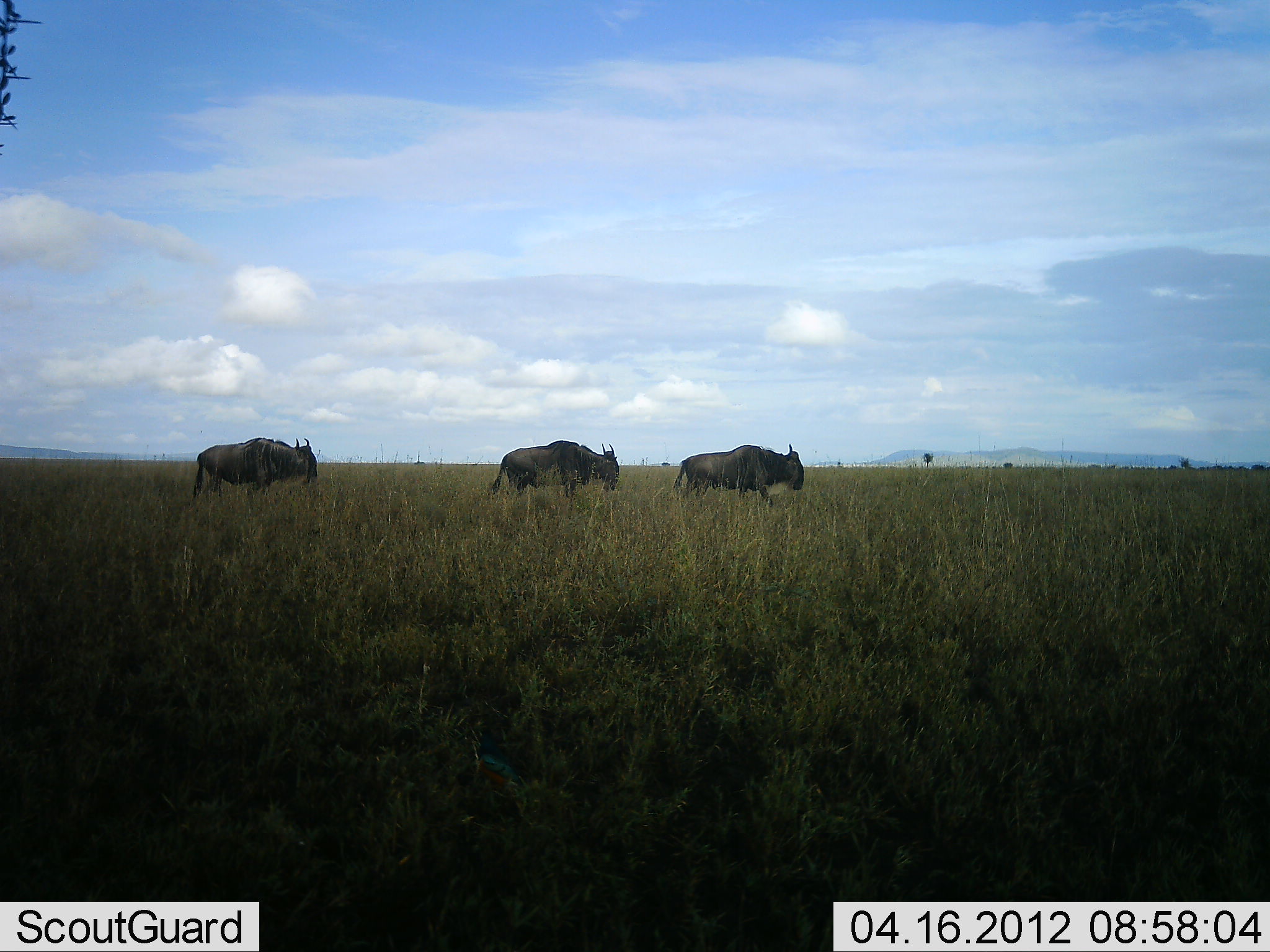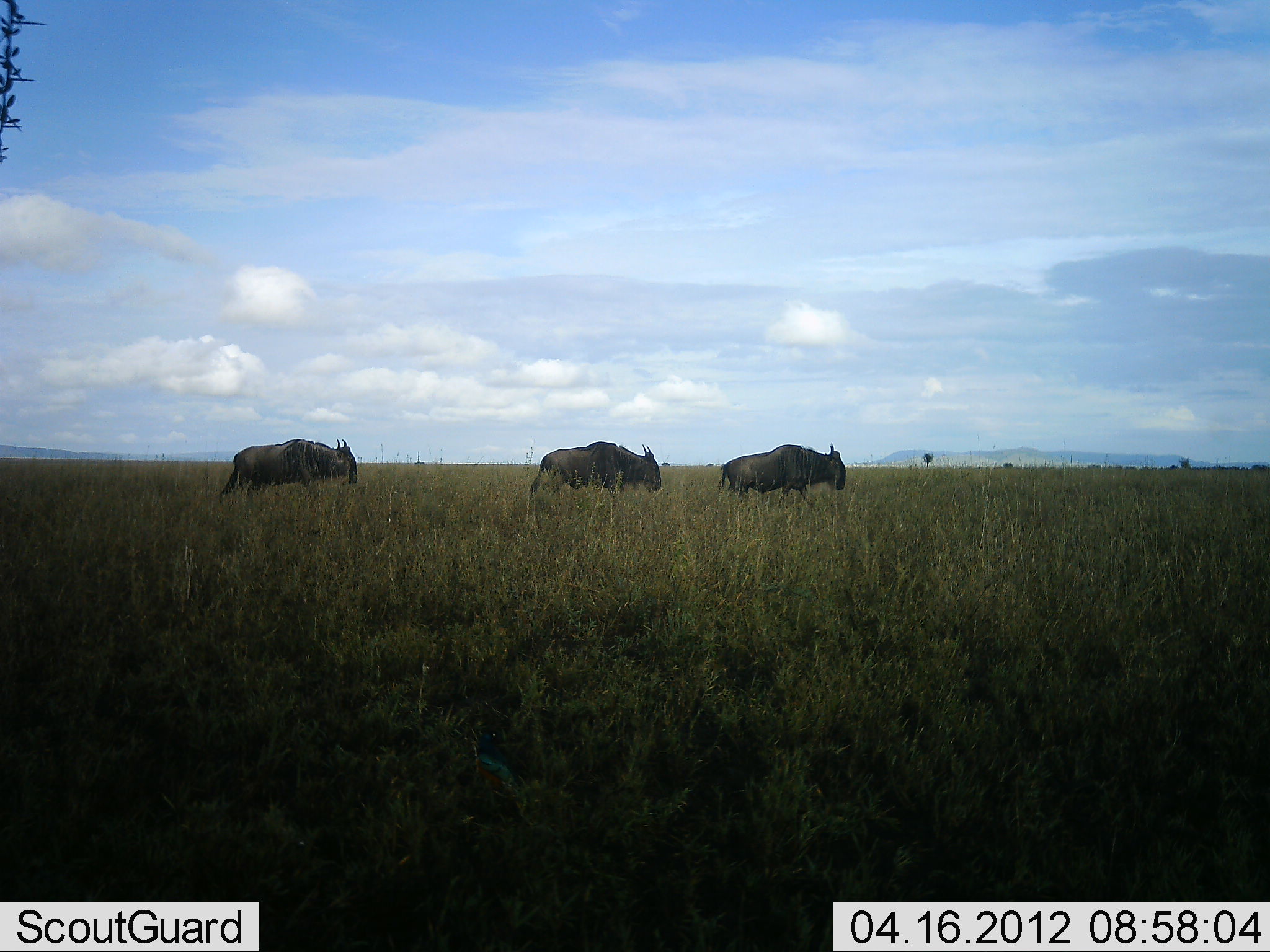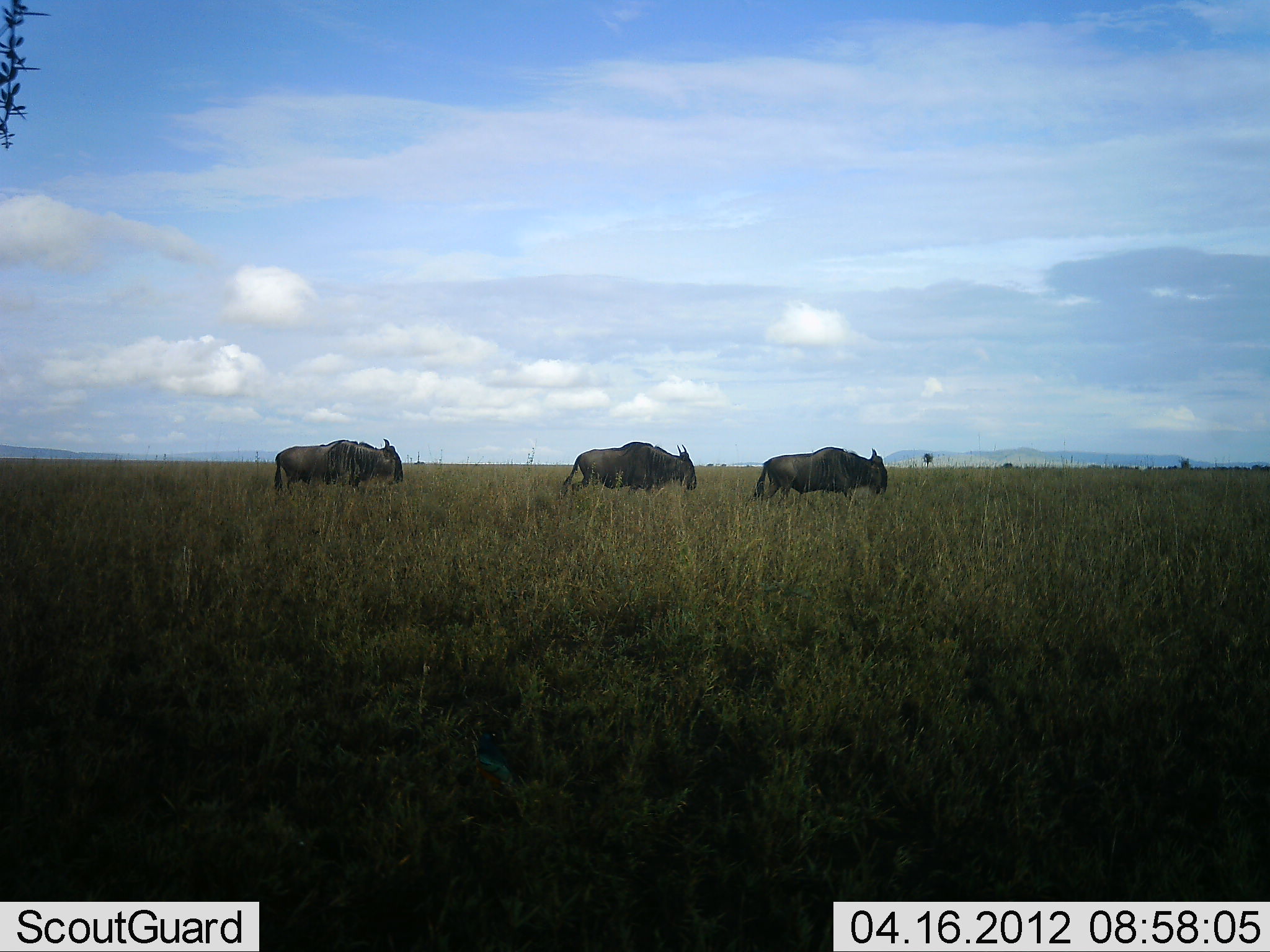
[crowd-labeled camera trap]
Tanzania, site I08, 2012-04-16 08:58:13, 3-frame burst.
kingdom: Animalia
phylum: Chordata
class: Mammalia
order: Artiodactyla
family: Bovidae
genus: Connochaetes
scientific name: Connochaetes taurinus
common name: blue wildebeest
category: wildebeest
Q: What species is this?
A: Wildebeest (blue wildebeest) (Connochaetes taurinus).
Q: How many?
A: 3.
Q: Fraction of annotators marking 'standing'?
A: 0%.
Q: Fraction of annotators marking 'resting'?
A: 0%.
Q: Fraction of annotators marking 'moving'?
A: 100%.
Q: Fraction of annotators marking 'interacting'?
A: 0%.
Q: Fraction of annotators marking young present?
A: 0%.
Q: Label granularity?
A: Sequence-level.